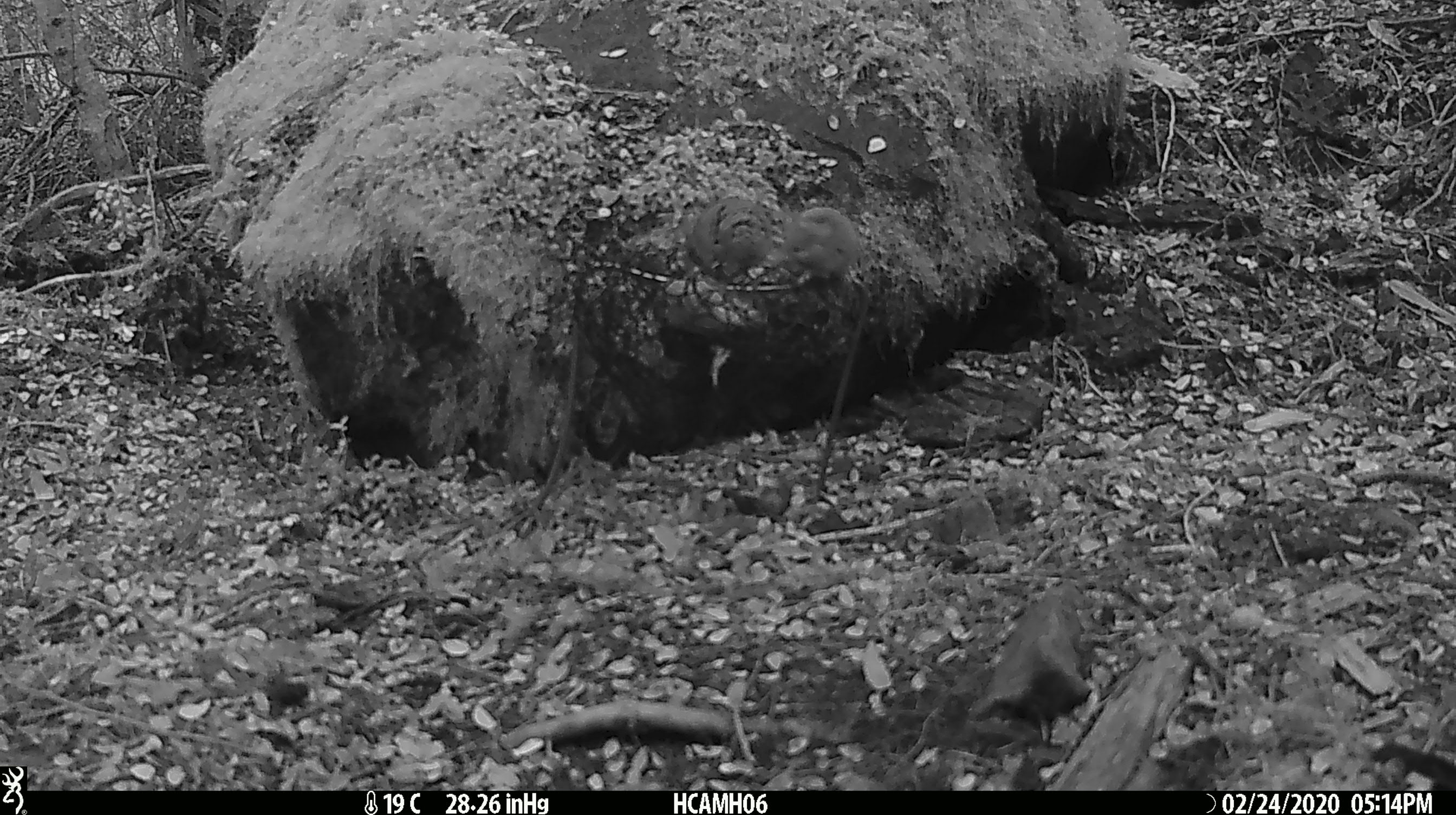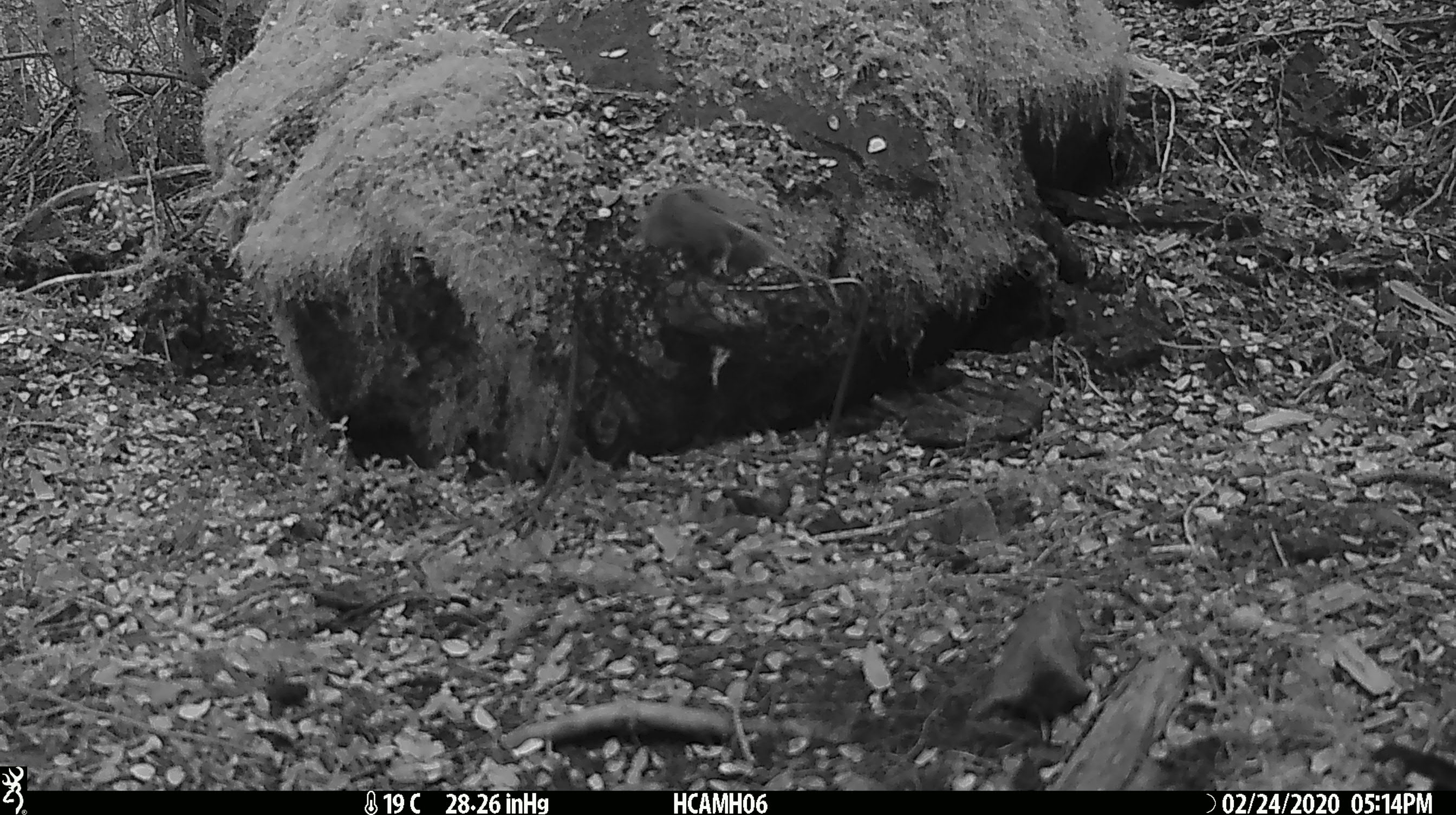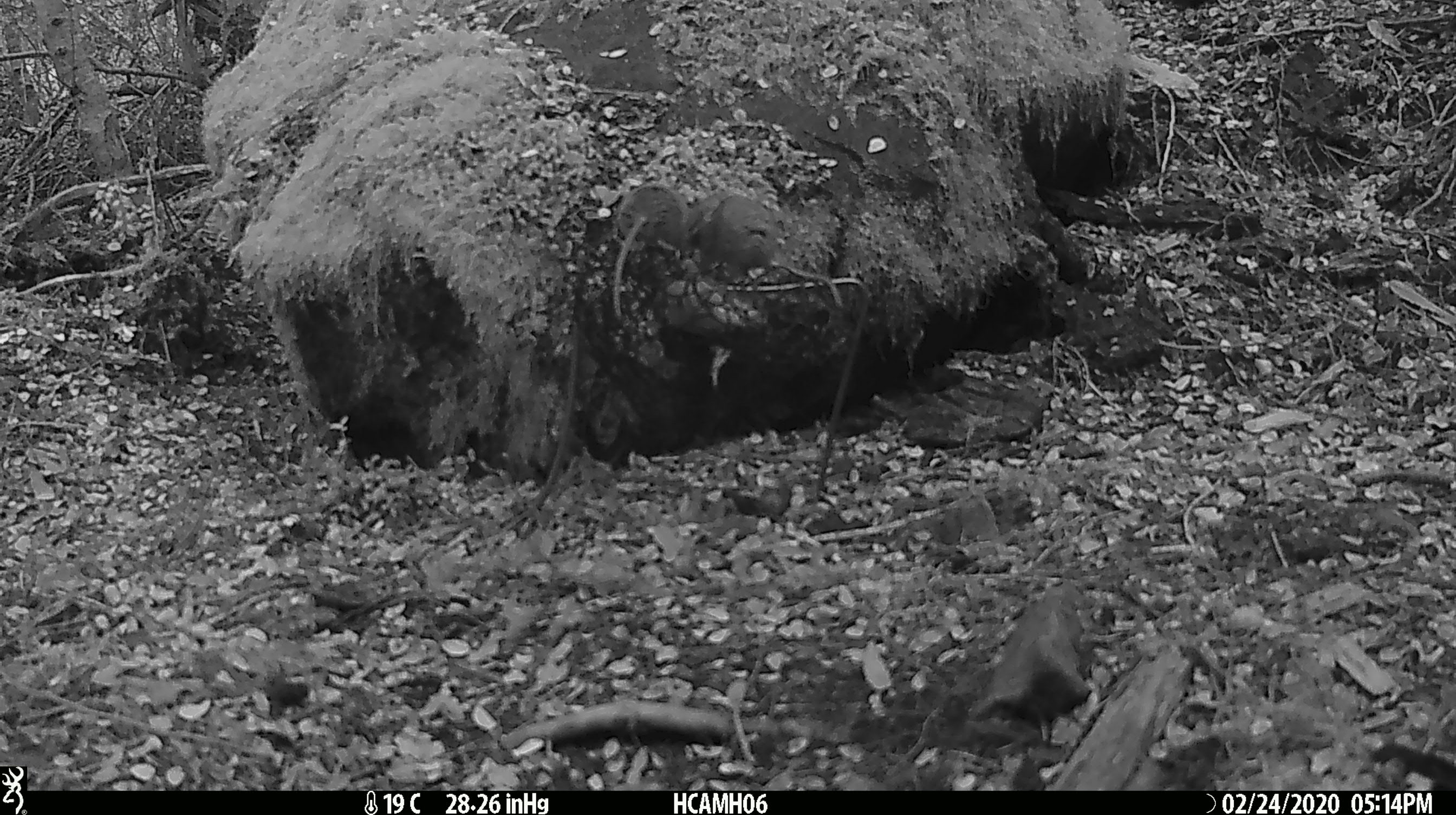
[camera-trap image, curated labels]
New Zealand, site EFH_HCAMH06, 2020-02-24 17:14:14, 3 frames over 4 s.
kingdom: Animalia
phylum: Chordata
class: Mammalia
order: Rodentia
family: Muridae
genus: Mus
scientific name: Mus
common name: mouse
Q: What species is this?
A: Mouse (Mus).